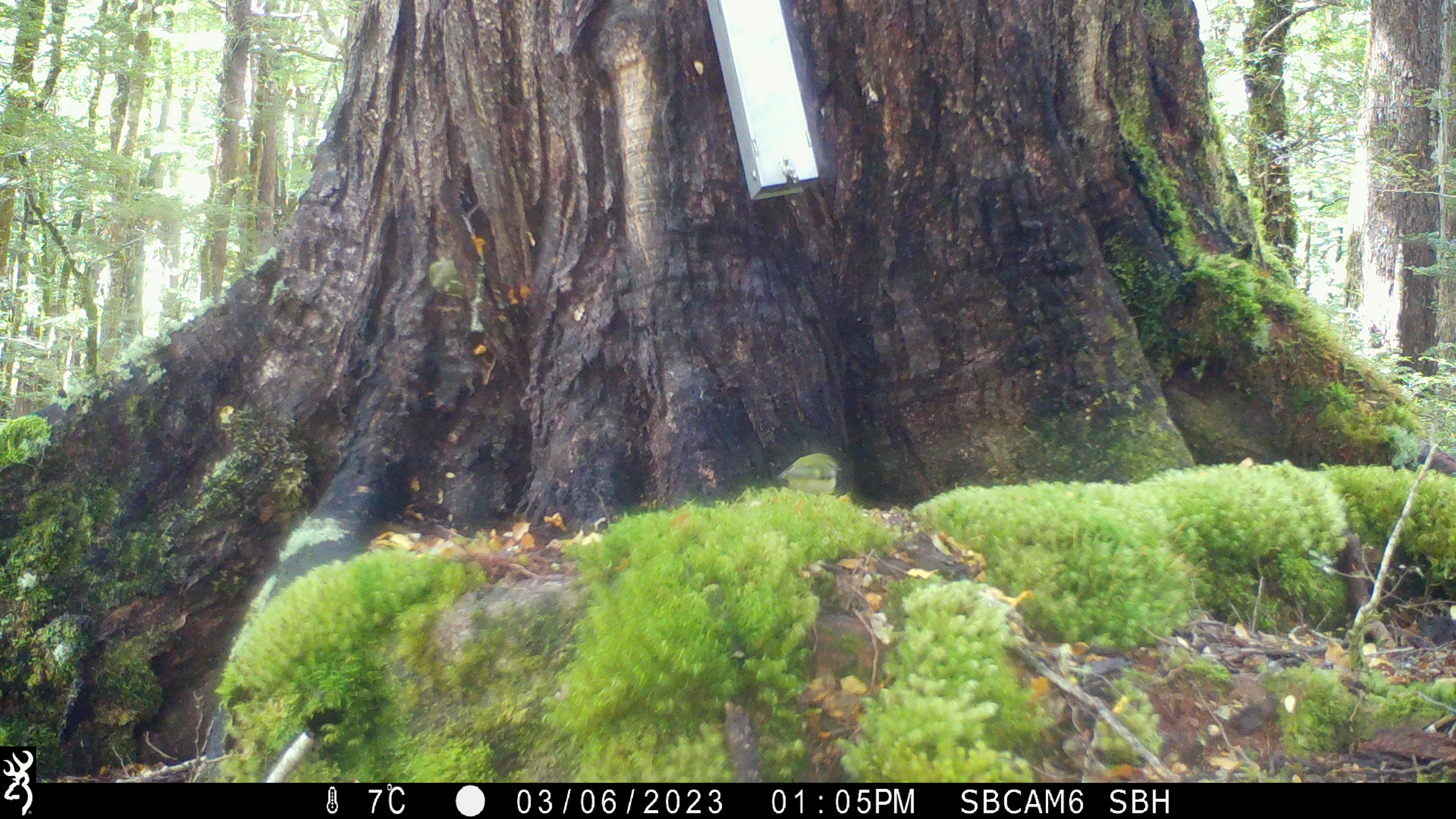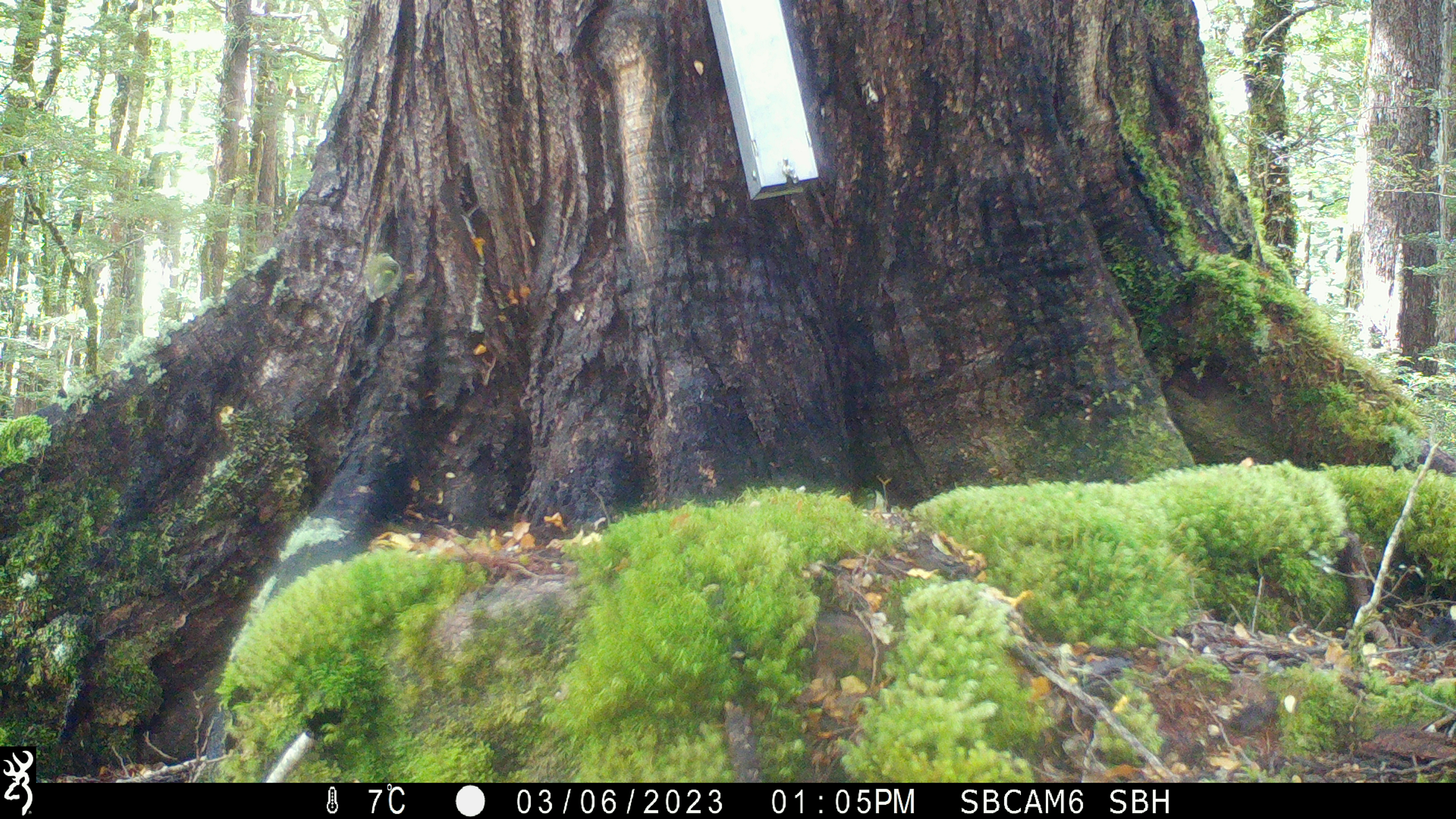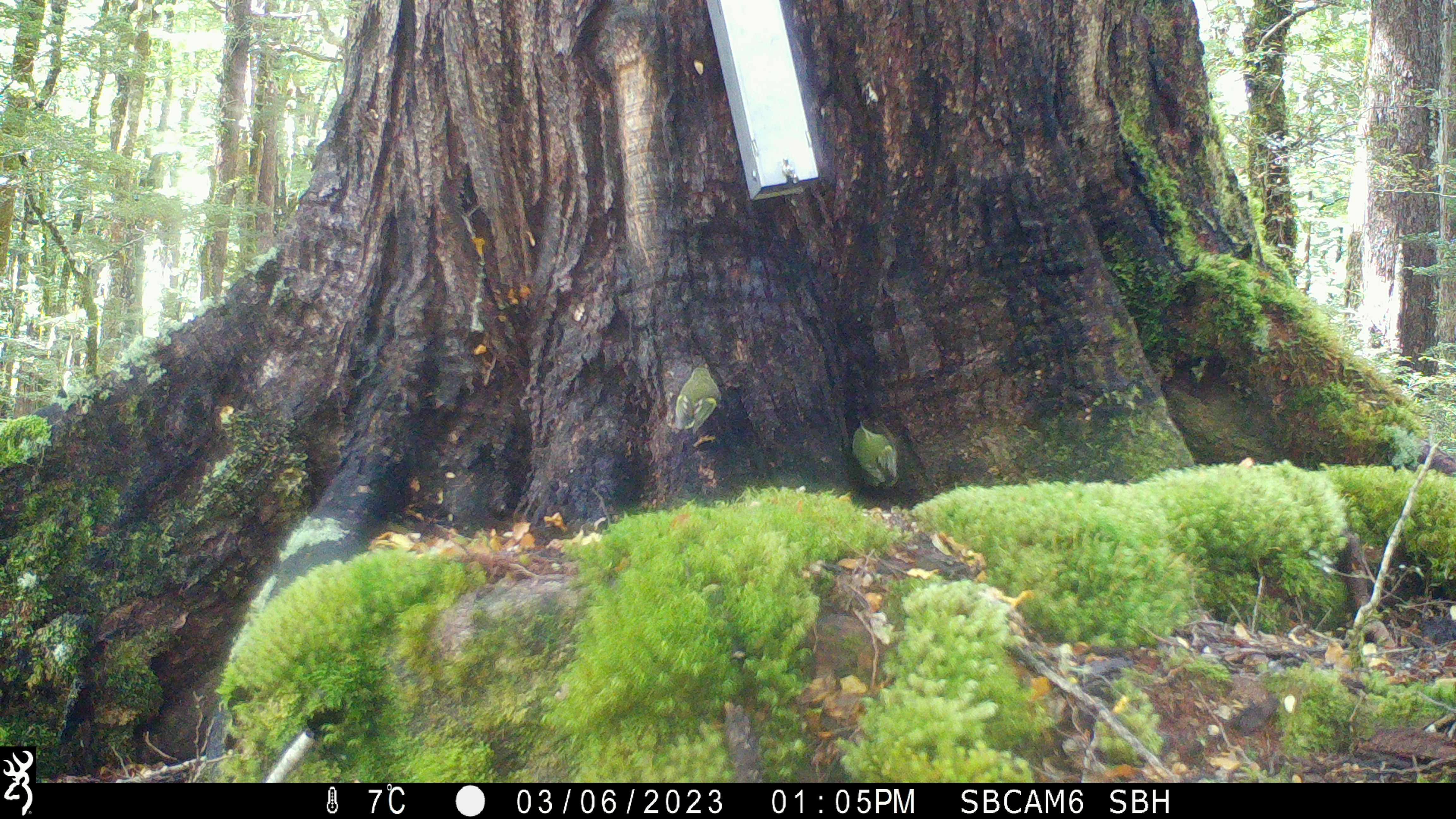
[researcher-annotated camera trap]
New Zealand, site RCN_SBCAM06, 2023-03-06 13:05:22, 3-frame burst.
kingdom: Animalia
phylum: Chordata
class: Aves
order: Passeriformes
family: Acanthisittidae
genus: Acanthisitta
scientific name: Acanthisitta chloris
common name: rifleman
Rifleman (Acanthisitta chloris).